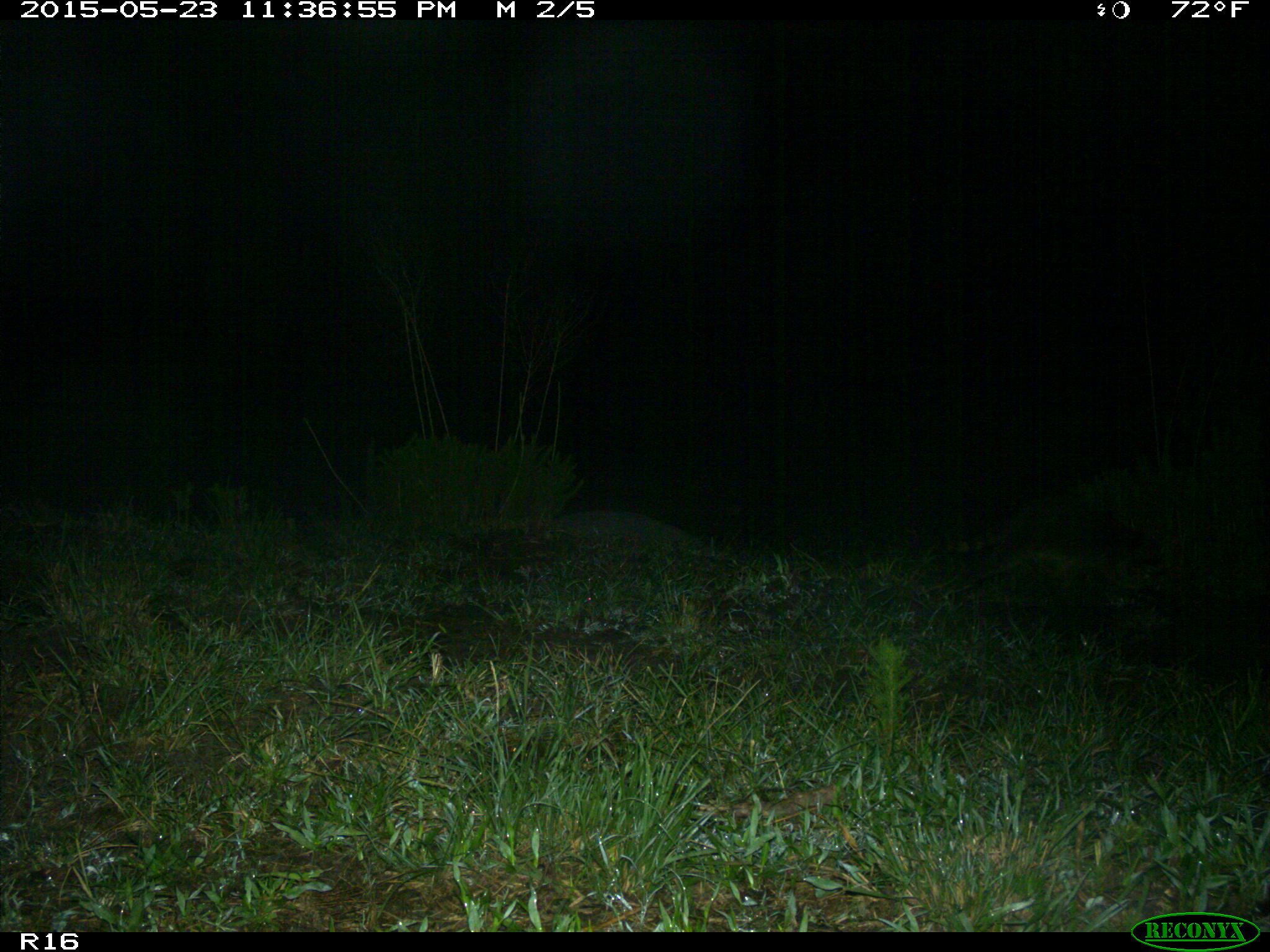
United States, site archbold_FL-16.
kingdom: Animalia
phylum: Chordata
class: Mammalia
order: Carnivora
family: Procyonidae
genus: Procyon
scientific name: Procyon lotor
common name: common raccoon